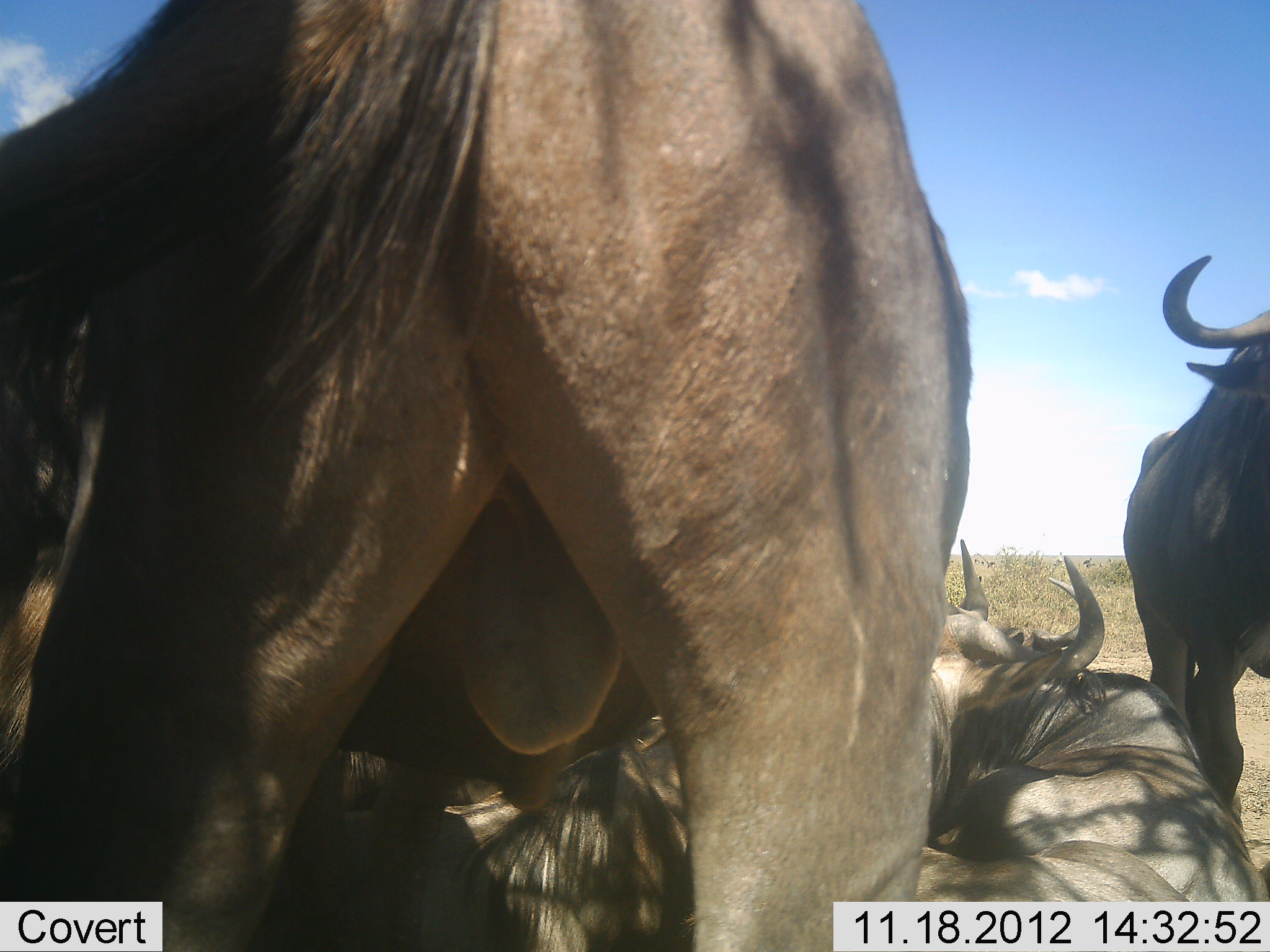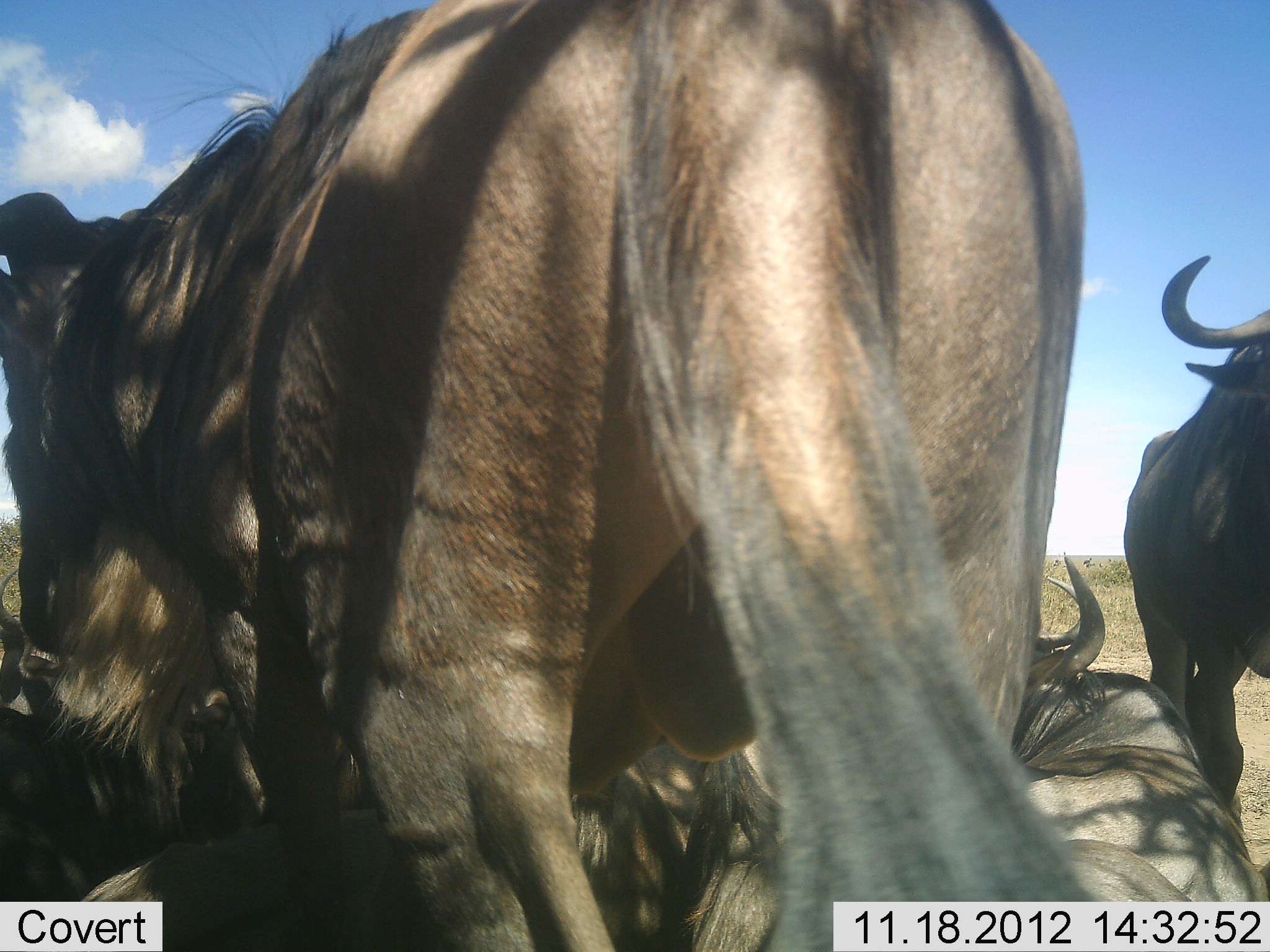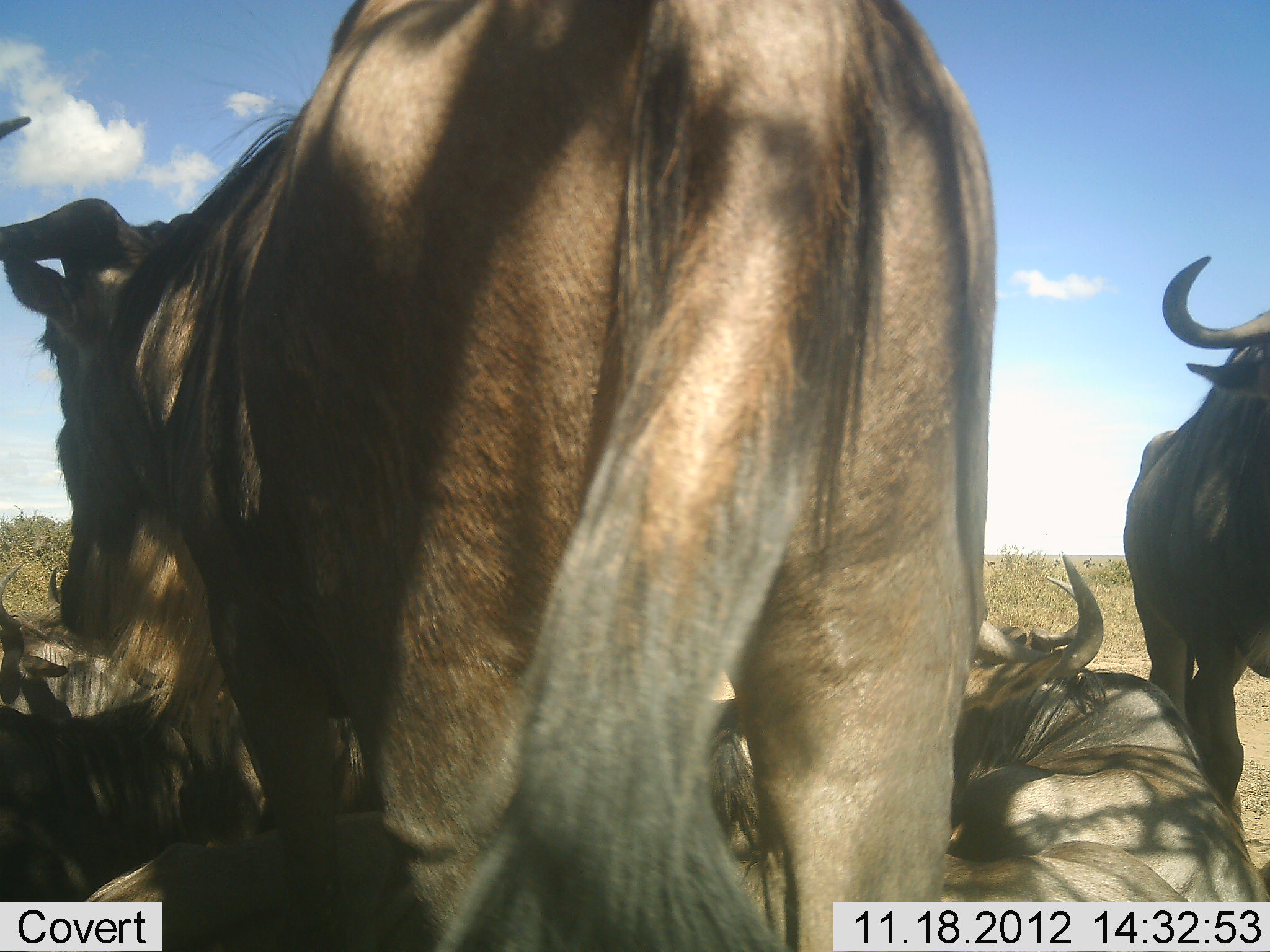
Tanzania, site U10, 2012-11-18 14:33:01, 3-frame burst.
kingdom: Animalia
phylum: Chordata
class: Mammalia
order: Artiodactyla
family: Bovidae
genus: Connochaetes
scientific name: Connochaetes taurinus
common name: blue wildebeest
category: wildebeest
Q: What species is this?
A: Wildebeest (blue wildebeest) (Connochaetes taurinus).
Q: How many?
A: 5.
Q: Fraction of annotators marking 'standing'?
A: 70%.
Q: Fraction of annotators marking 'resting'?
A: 100%.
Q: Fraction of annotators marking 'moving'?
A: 10%.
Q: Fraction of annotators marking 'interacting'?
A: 0%.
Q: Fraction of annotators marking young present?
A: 0%.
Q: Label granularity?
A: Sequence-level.